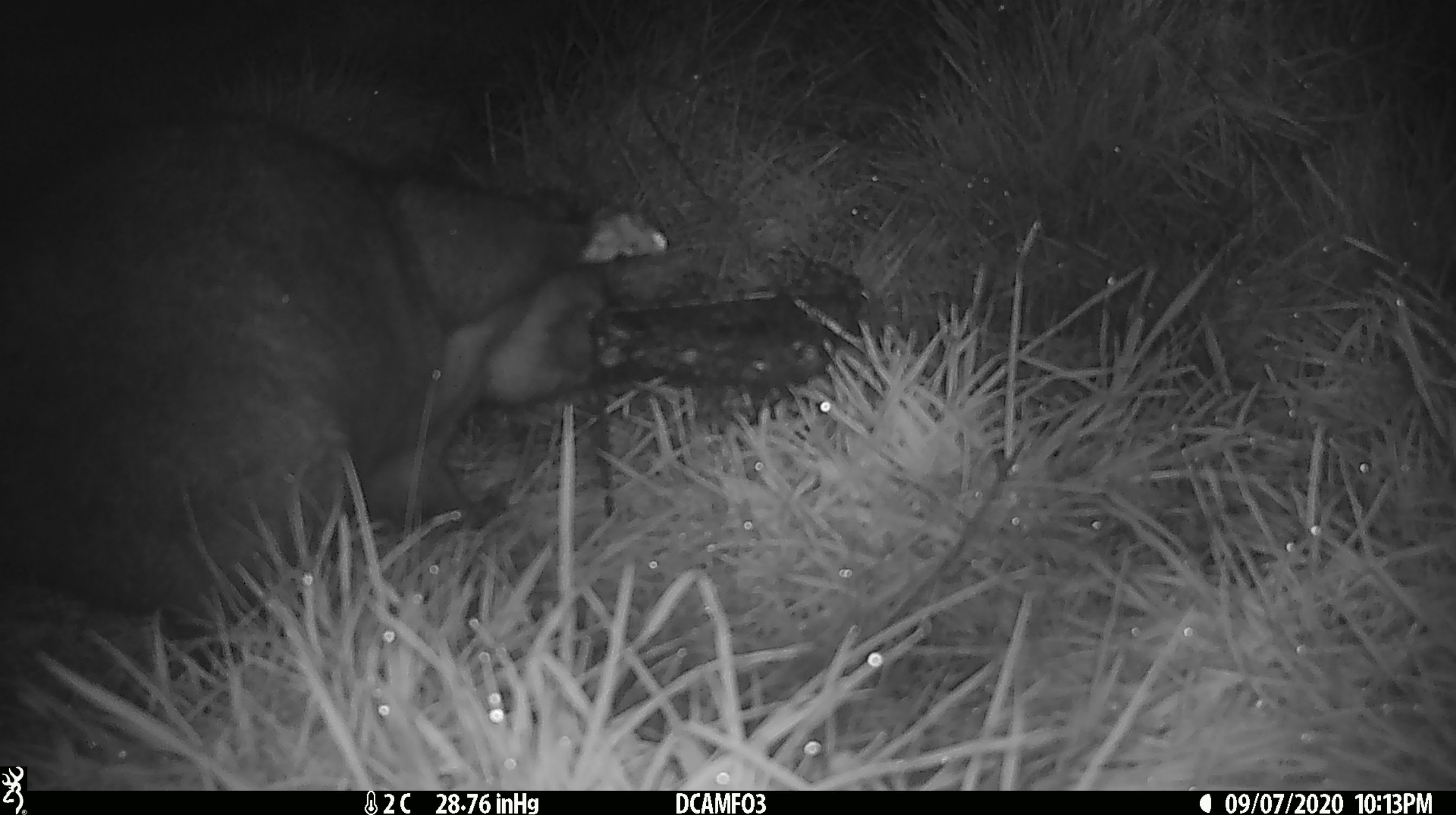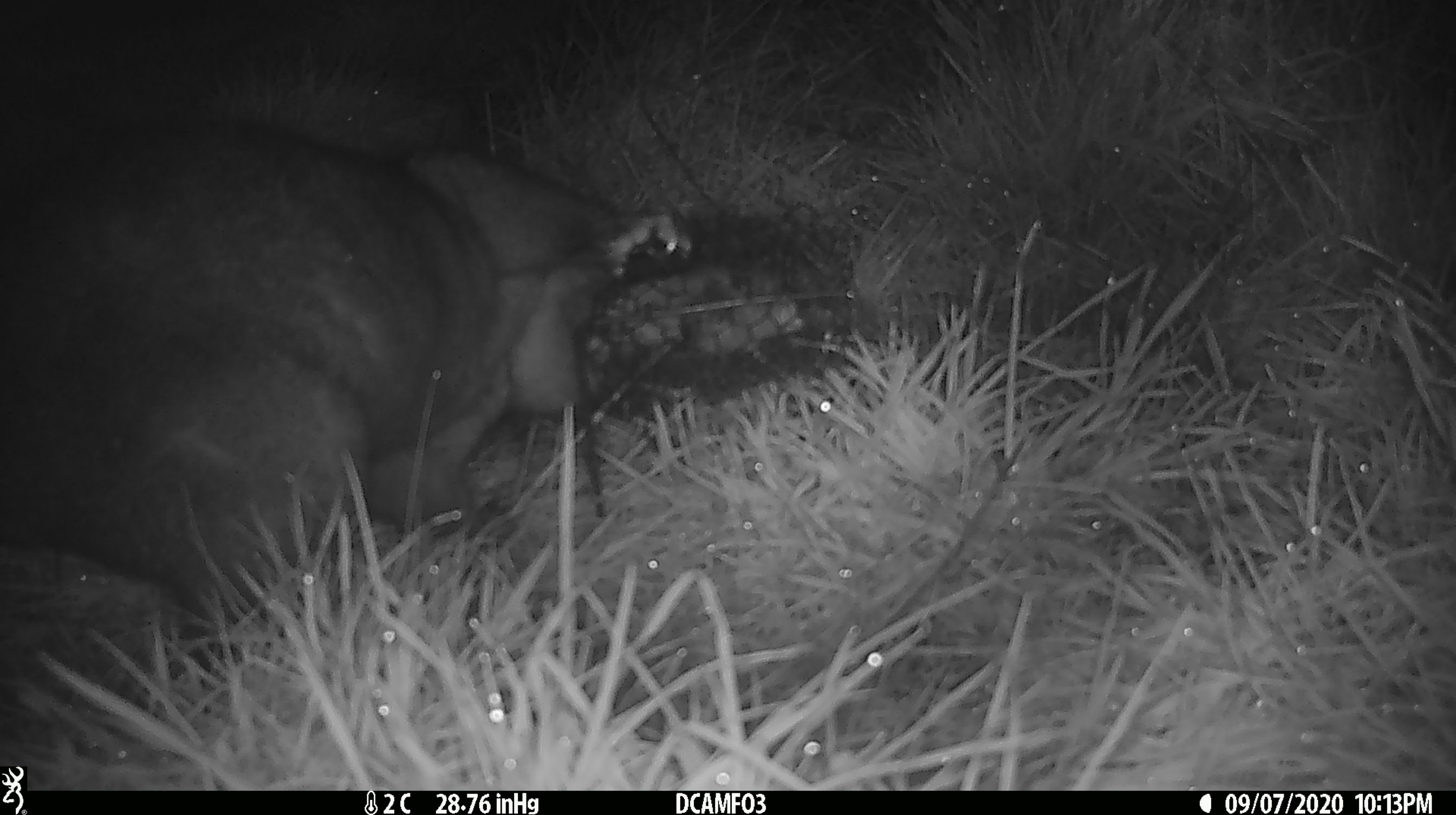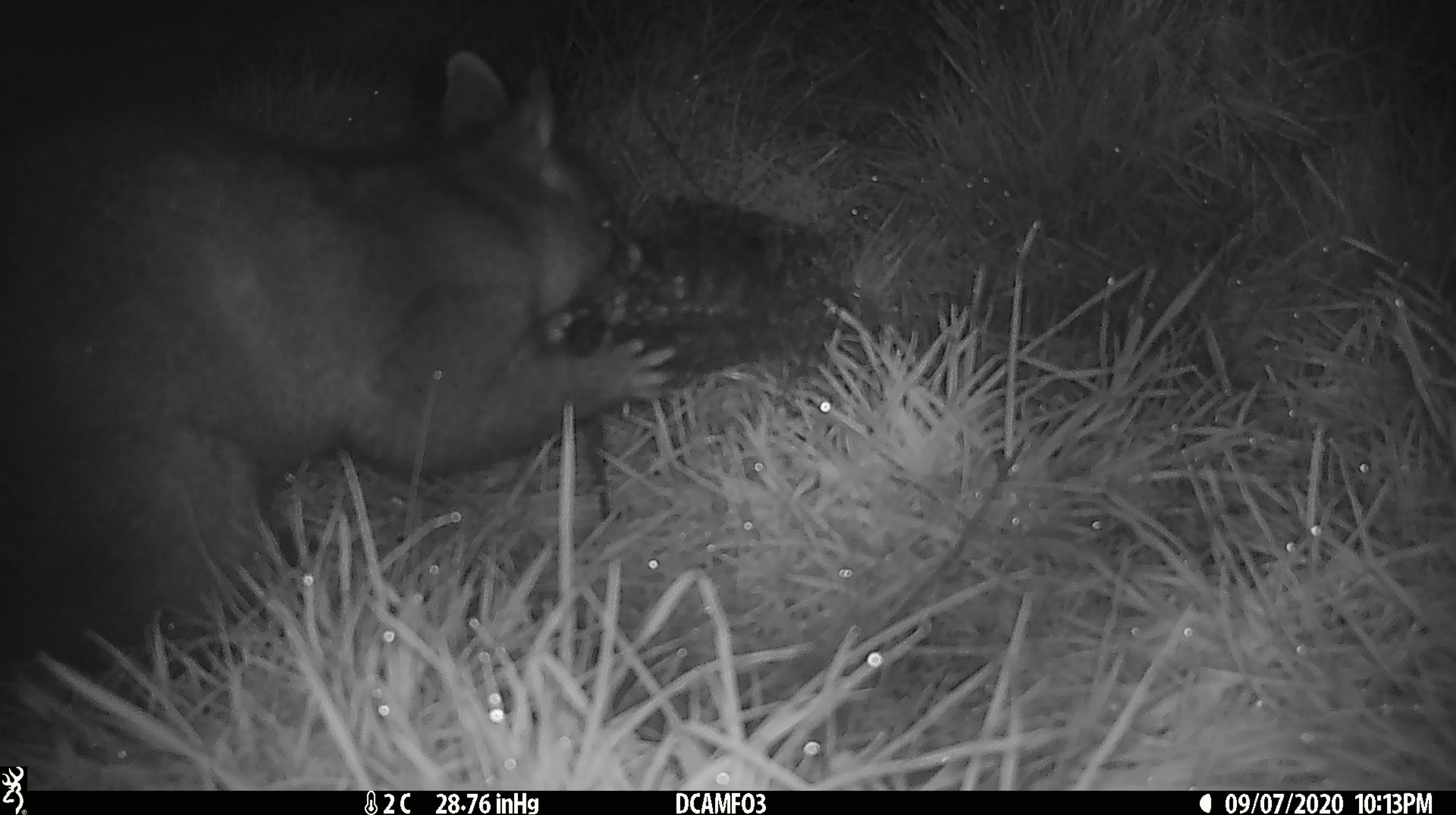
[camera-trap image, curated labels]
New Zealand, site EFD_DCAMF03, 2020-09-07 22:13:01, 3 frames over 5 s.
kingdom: Animalia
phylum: Chordata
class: Mammalia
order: Diprotodontia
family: Phalangeridae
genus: Trichosurus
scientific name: Trichosurus vulpecula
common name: common brushtail possum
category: possum